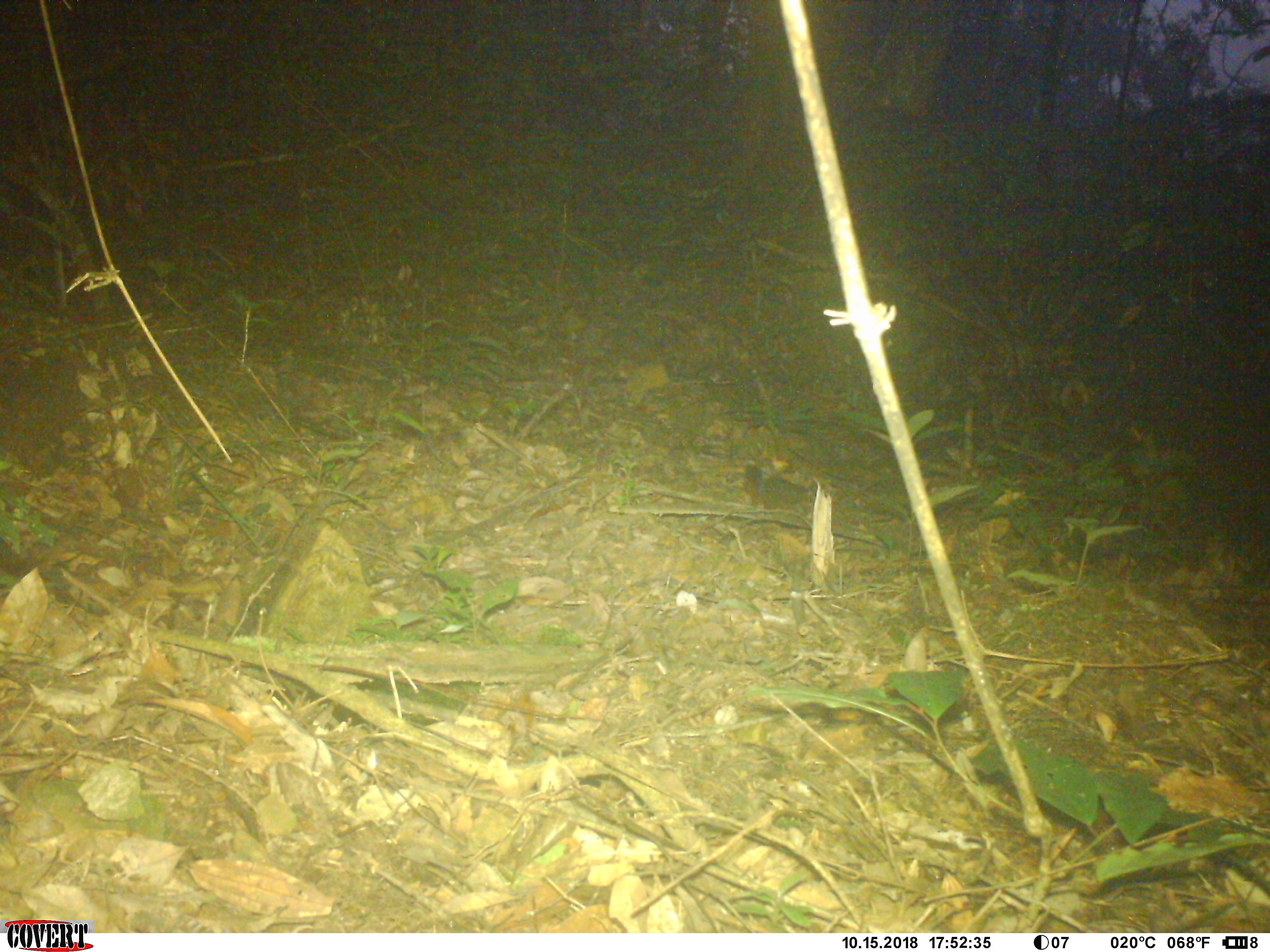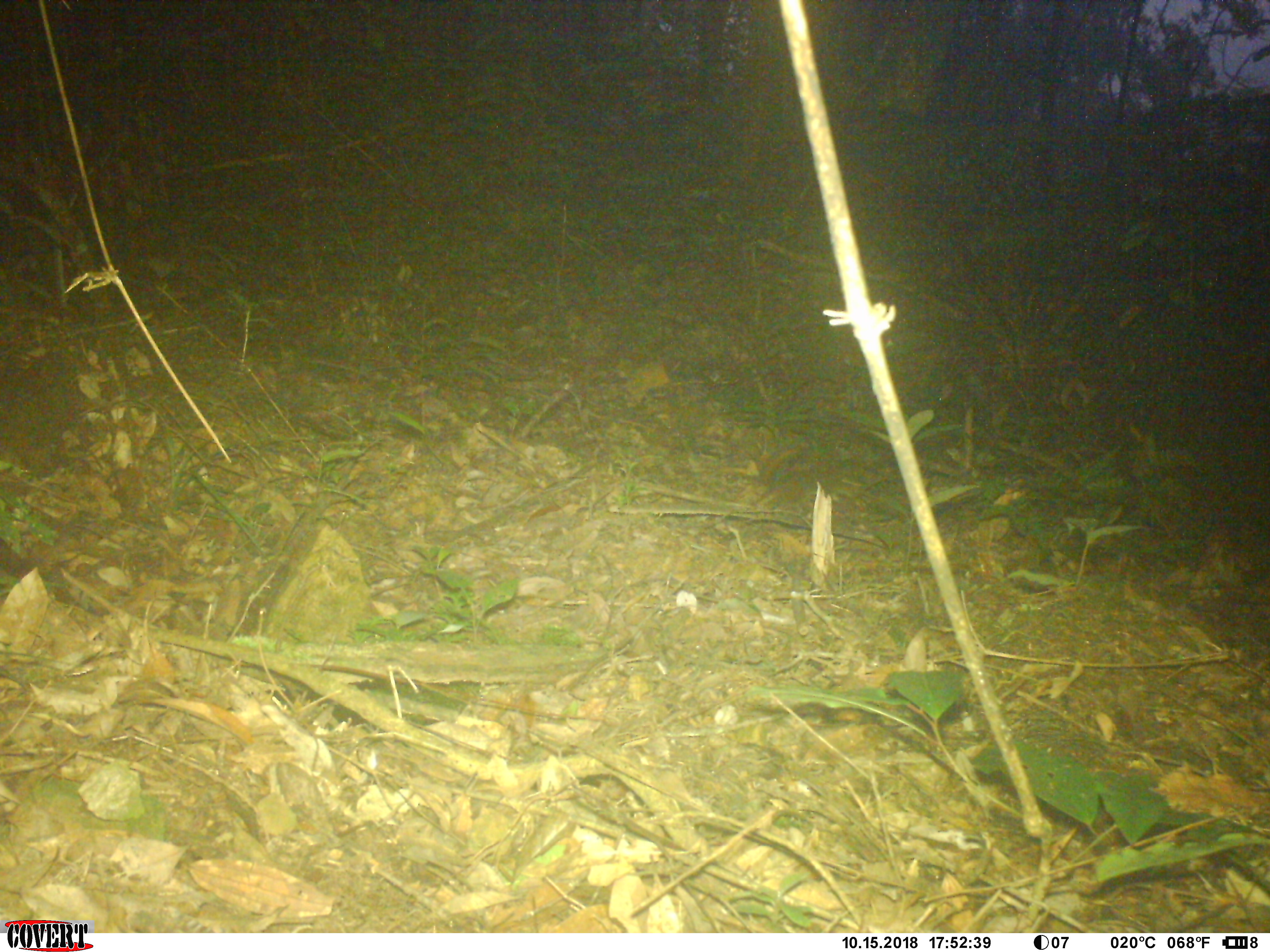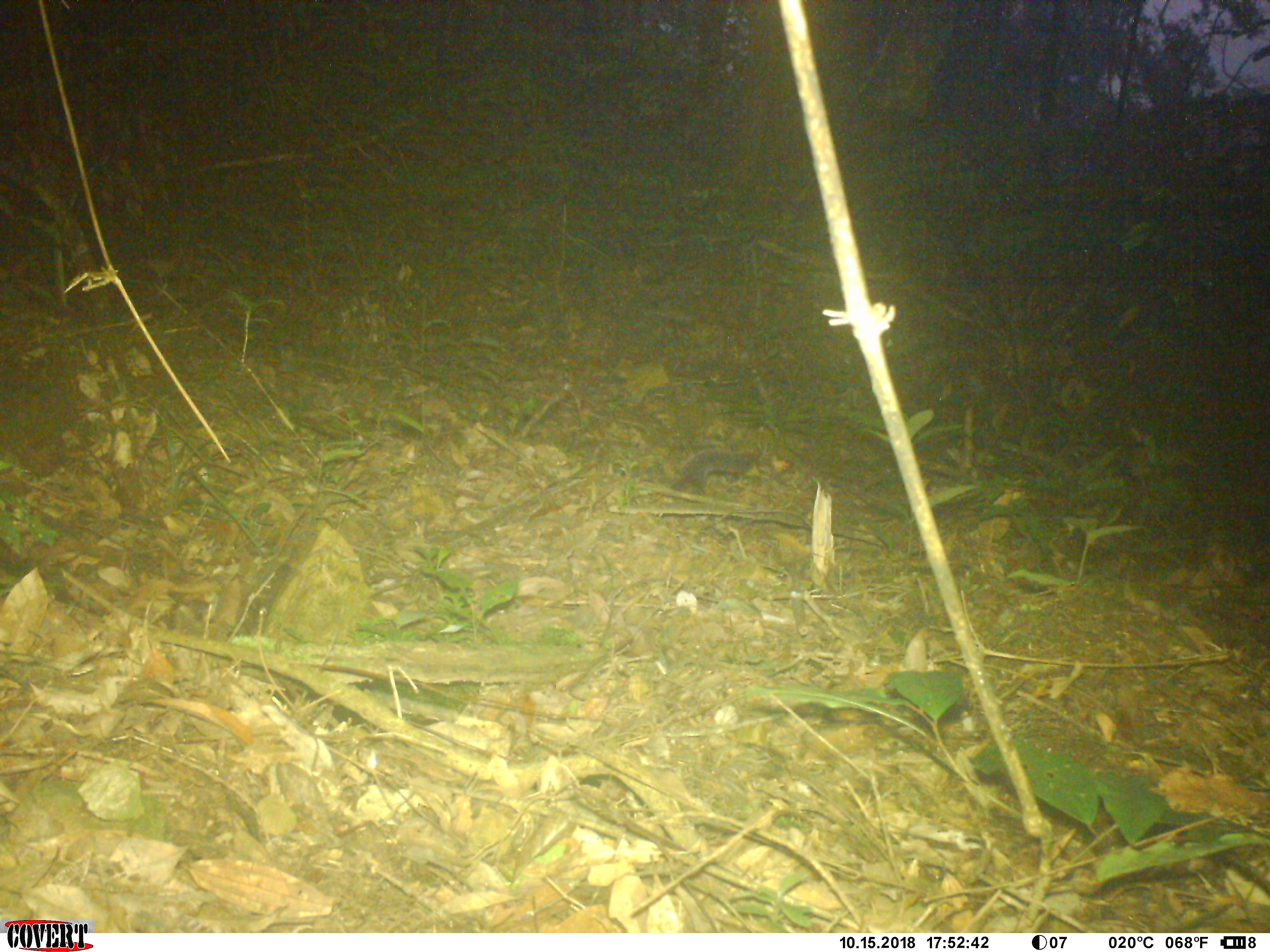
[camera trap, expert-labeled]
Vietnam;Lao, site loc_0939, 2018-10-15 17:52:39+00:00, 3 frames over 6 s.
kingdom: Animalia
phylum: Chordata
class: Mammalia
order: Rodentia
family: Sciuridae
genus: Dremomys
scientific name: Dremomys rufigenis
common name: red-cheeked squirrel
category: red cheeked squirrel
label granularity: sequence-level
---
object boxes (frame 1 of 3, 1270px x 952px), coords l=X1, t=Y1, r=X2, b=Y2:
red cheeked squirrel: l=743, t=464, r=813, b=516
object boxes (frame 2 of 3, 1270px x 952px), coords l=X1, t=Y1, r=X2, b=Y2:
red cheeked squirrel: l=739, t=420, r=840, b=506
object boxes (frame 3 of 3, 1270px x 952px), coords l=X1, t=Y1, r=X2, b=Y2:
red cheeked squirrel: l=665, t=449, r=760, b=502